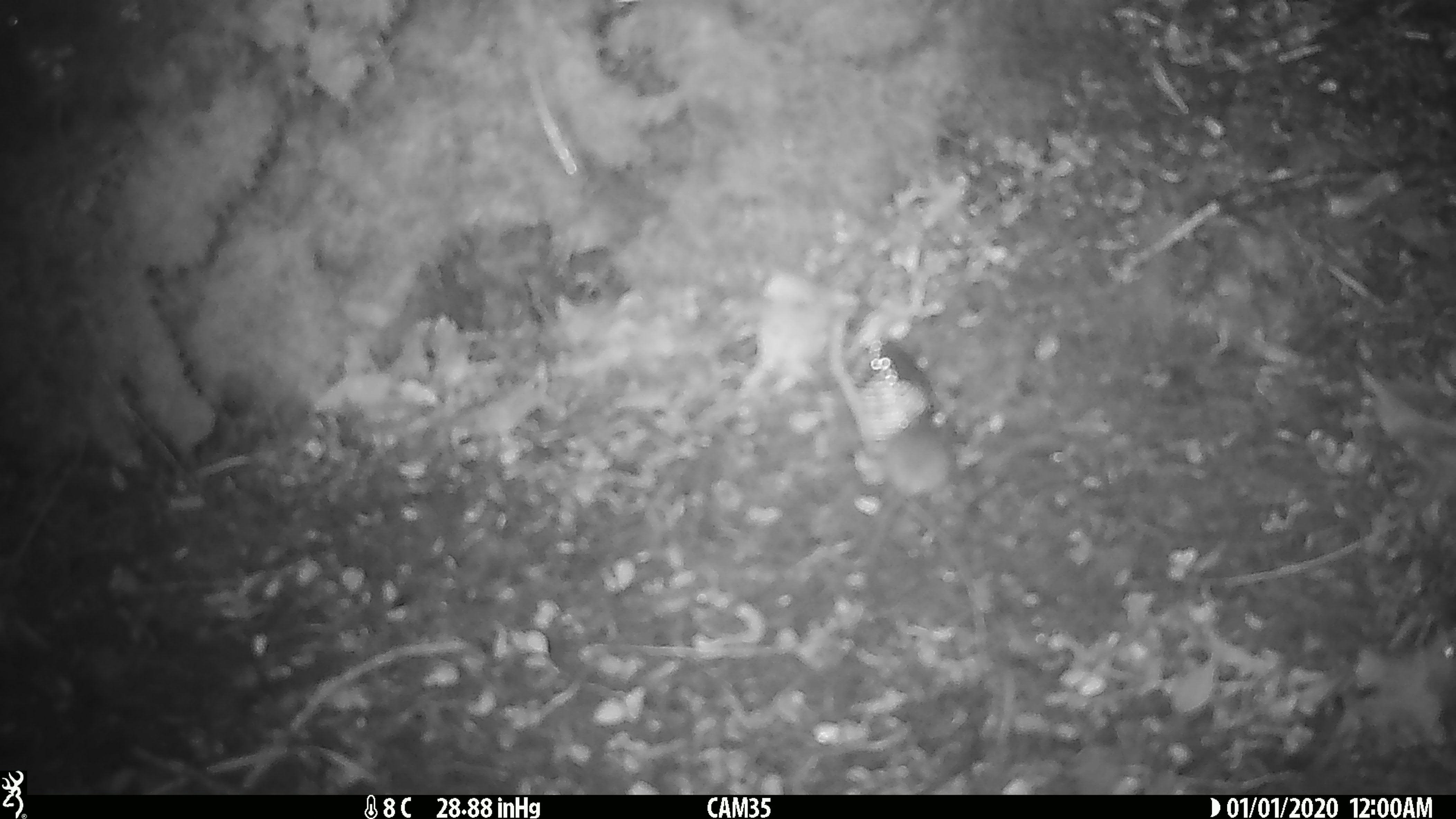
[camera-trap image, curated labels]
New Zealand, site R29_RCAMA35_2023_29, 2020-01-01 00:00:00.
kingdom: Animalia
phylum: Chordata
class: Mammalia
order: Rodentia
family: Muridae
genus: Mus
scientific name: Mus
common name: mouse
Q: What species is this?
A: Mouse (Mus).